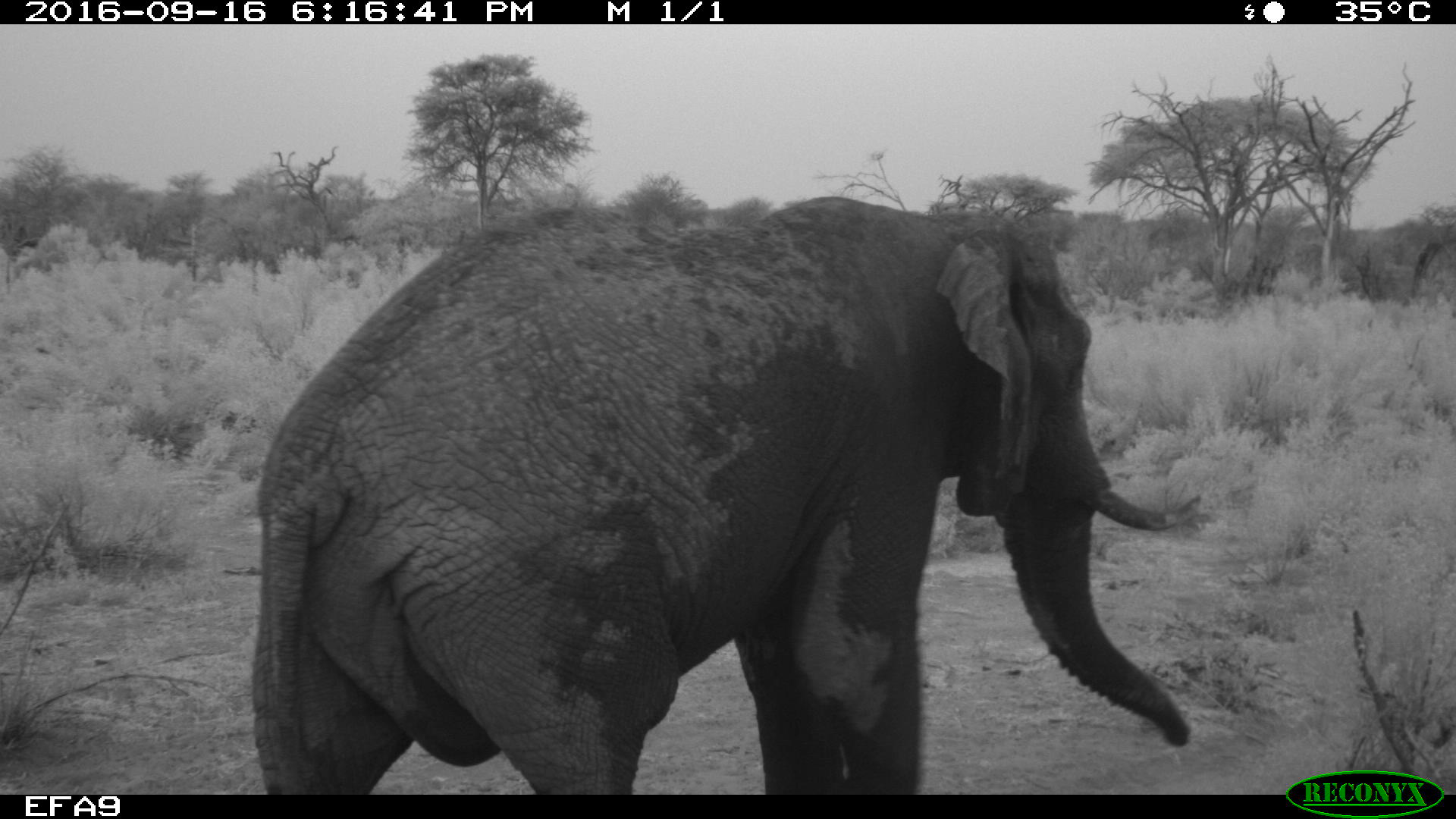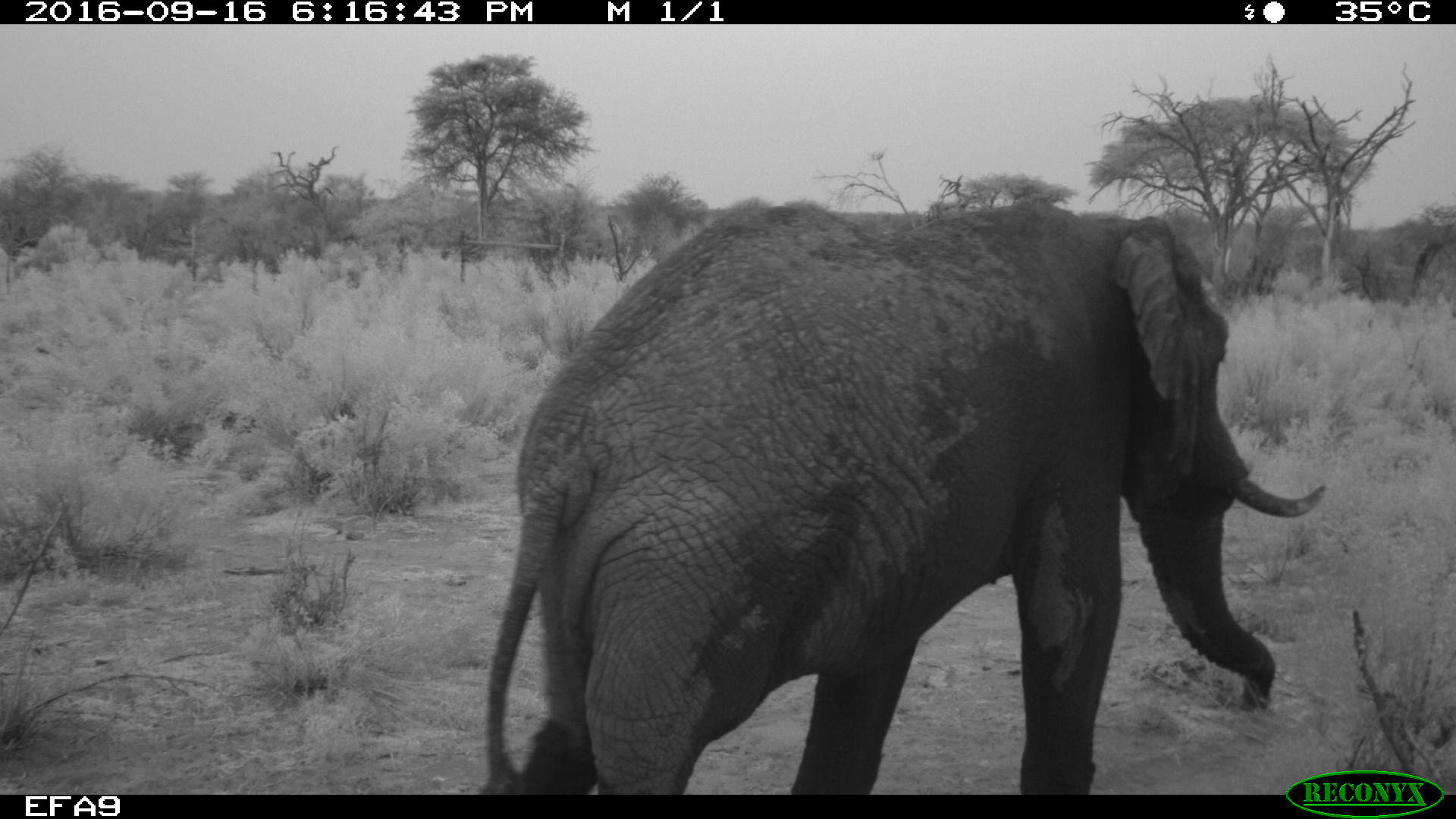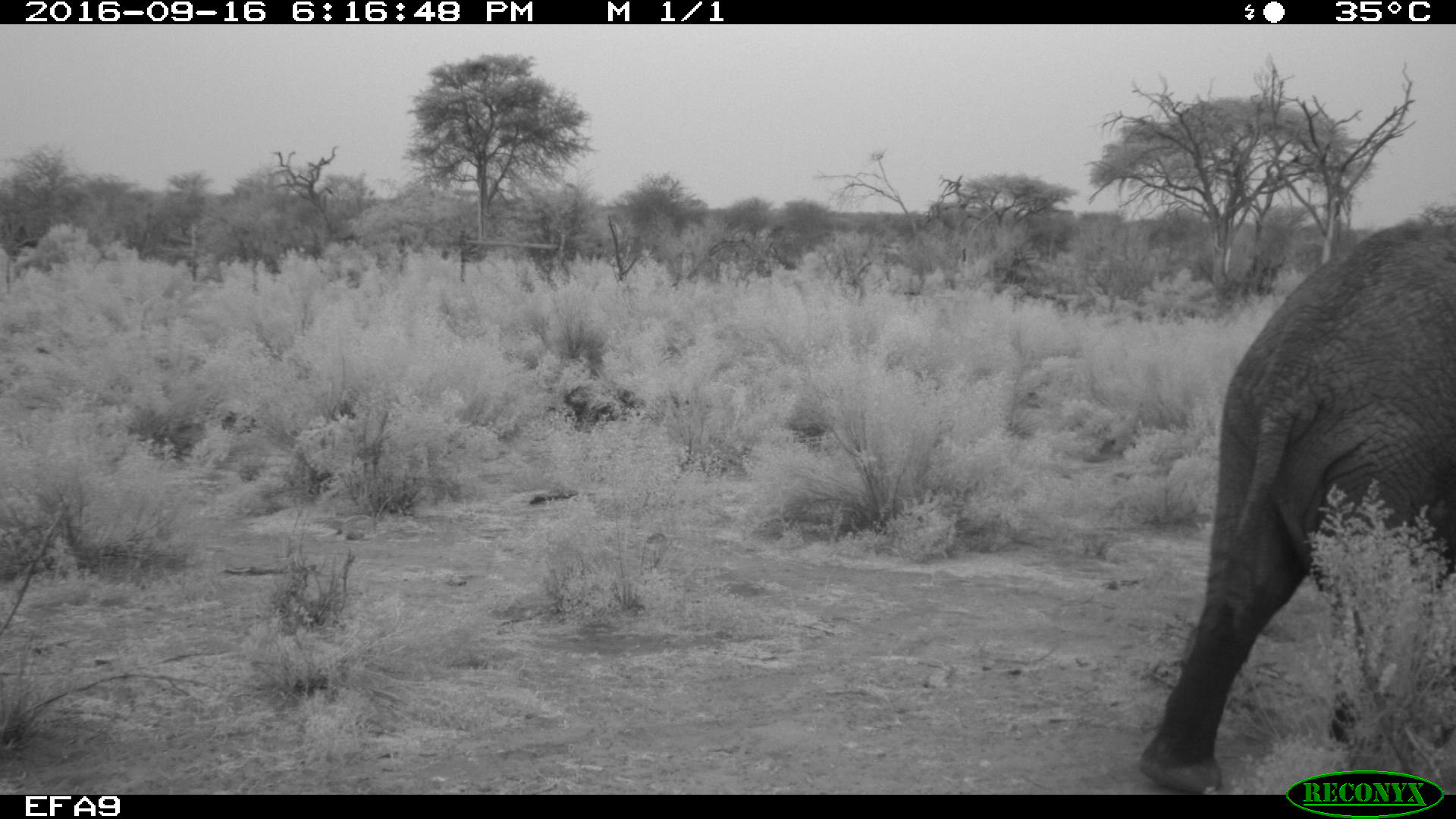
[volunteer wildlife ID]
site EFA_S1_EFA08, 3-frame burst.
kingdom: Animalia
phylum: Chordata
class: Mammalia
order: Proboscidea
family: Elephantidae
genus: Loxodonta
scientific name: Loxodonta africana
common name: african bush elephant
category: elephant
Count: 1.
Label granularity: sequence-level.